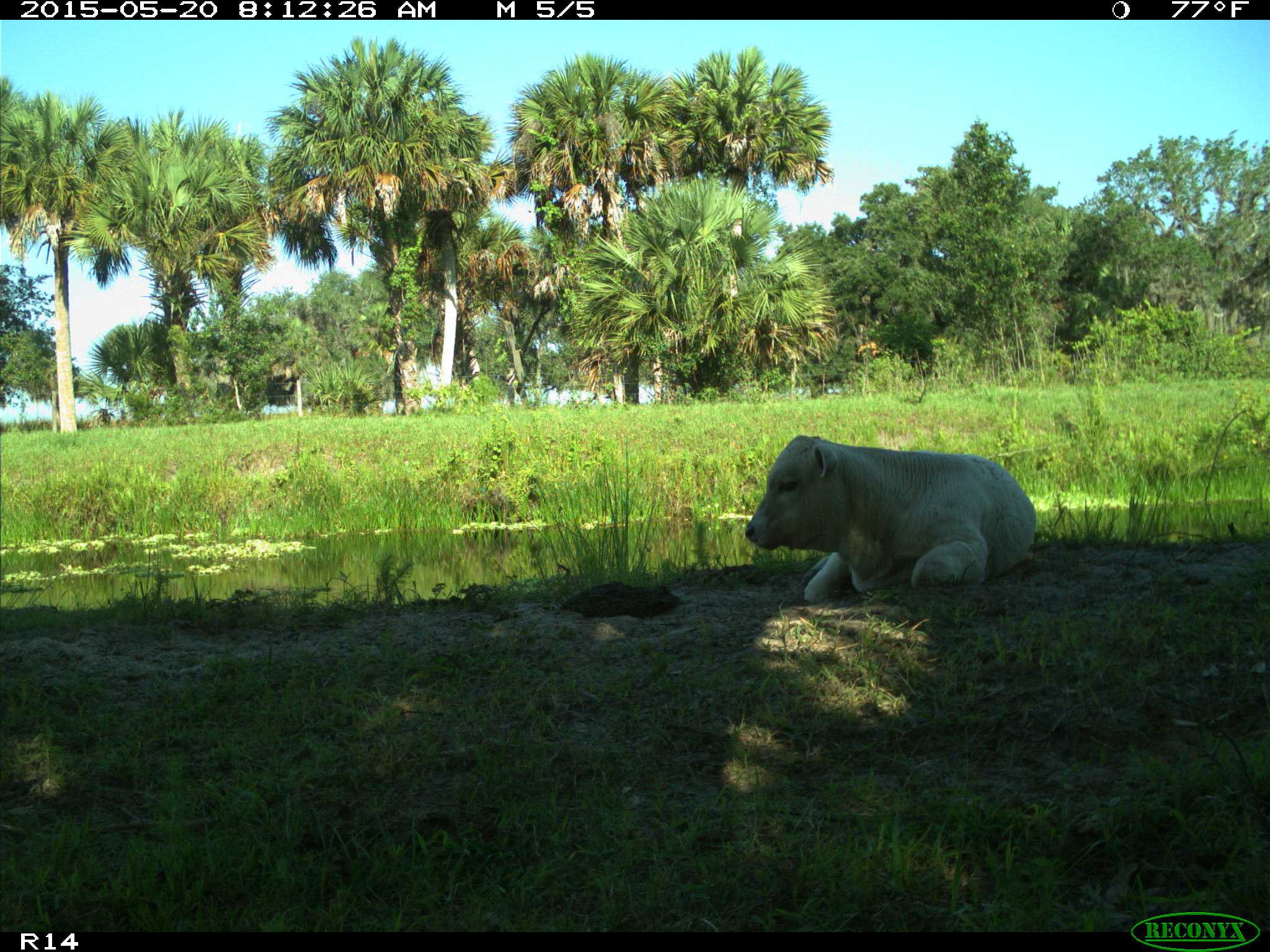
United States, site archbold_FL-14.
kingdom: Animalia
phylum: Chordata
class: Mammalia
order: Artiodactyla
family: Bovidae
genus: Bos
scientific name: Bos taurus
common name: domestic cow